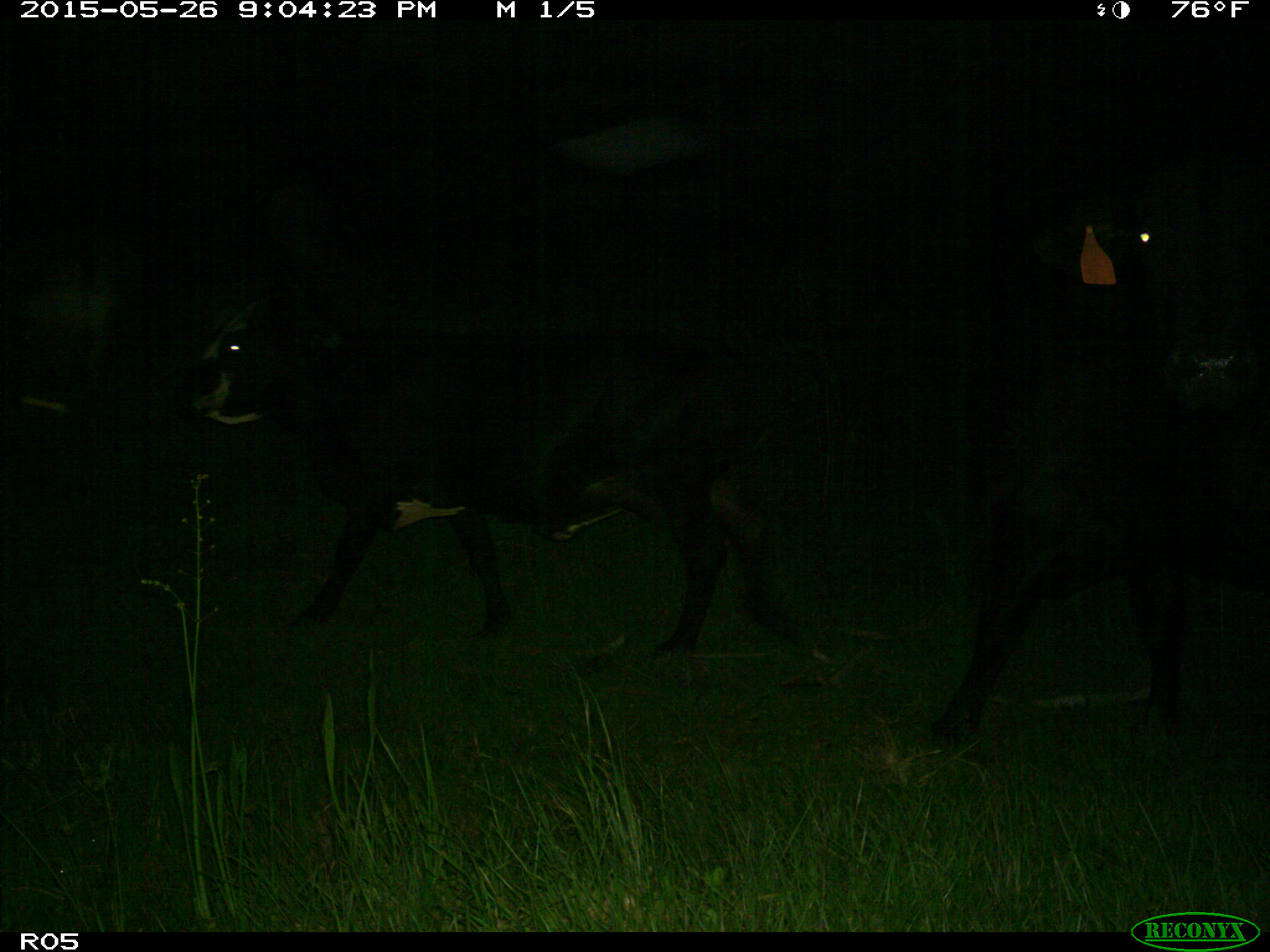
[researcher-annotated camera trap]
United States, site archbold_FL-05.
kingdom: Animalia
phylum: Chordata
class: Mammalia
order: Artiodactyla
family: Bovidae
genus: Bos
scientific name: Bos taurus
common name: domestic cow